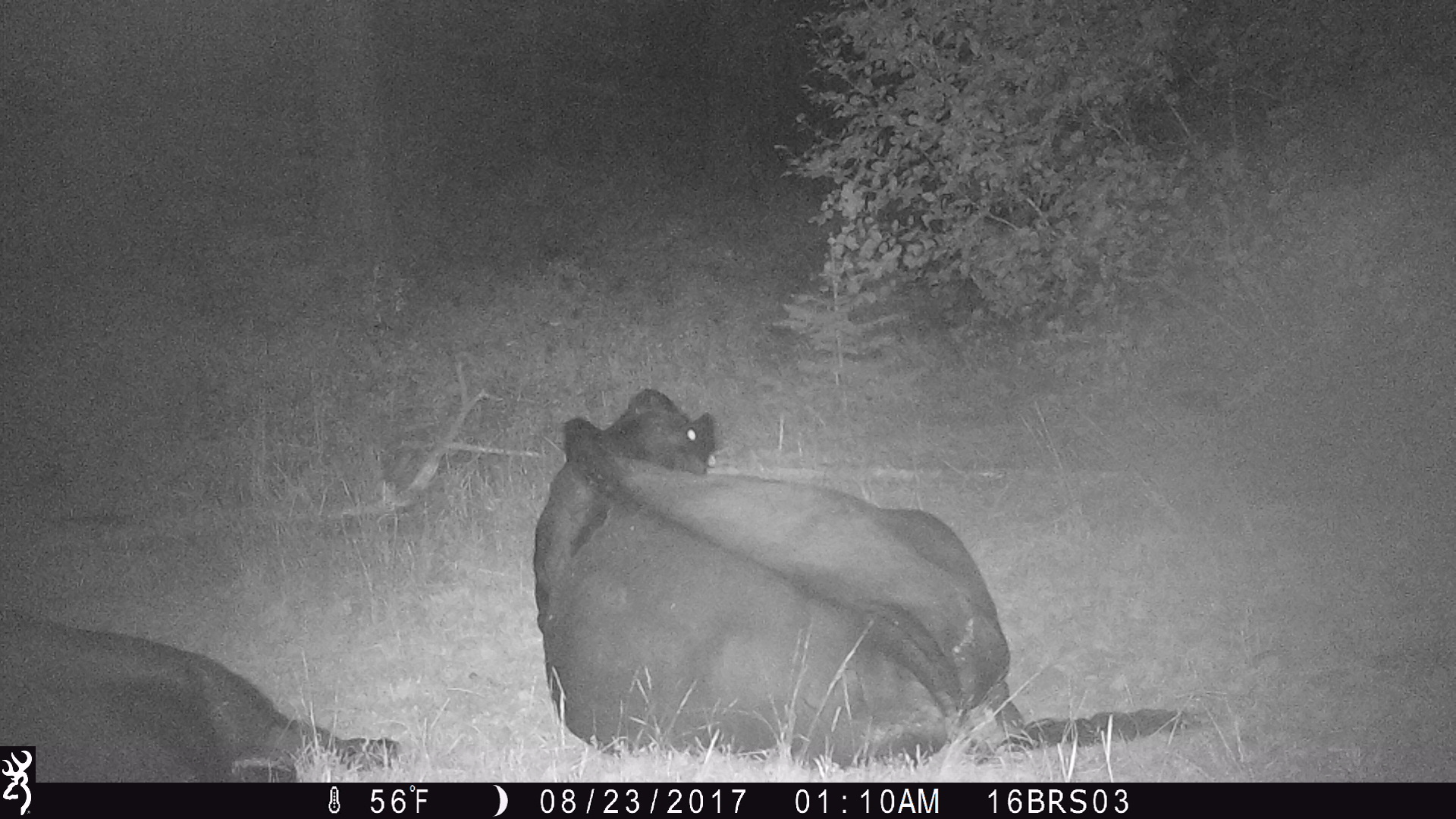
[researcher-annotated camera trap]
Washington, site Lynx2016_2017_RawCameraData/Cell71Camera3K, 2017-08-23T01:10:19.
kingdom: Animalia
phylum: Chordata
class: Mammalia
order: Artiodactyla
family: Bovidae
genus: Bos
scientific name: Bos taurus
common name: domestic cattle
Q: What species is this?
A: Domestic cattle (Bos taurus).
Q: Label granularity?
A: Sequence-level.